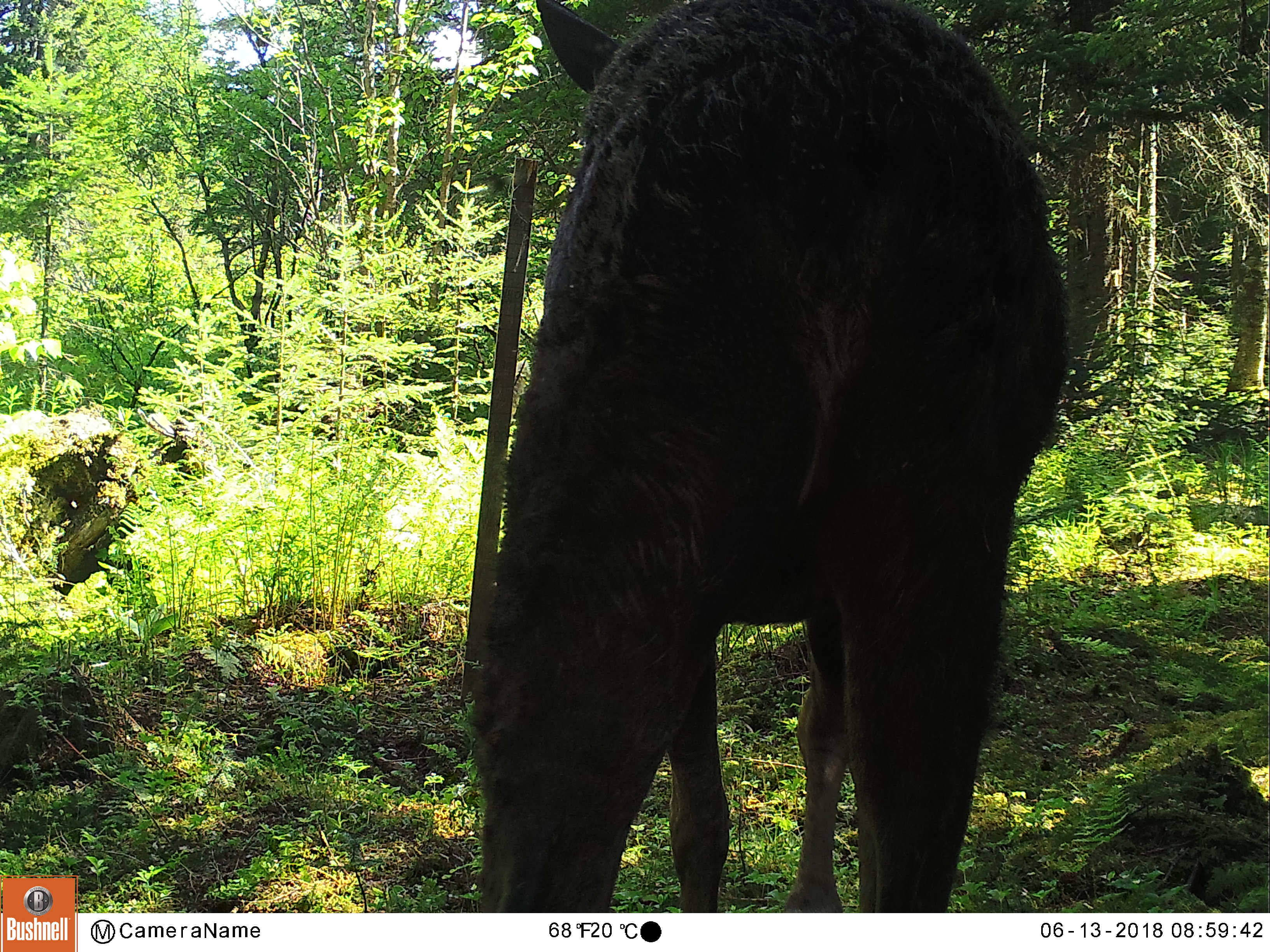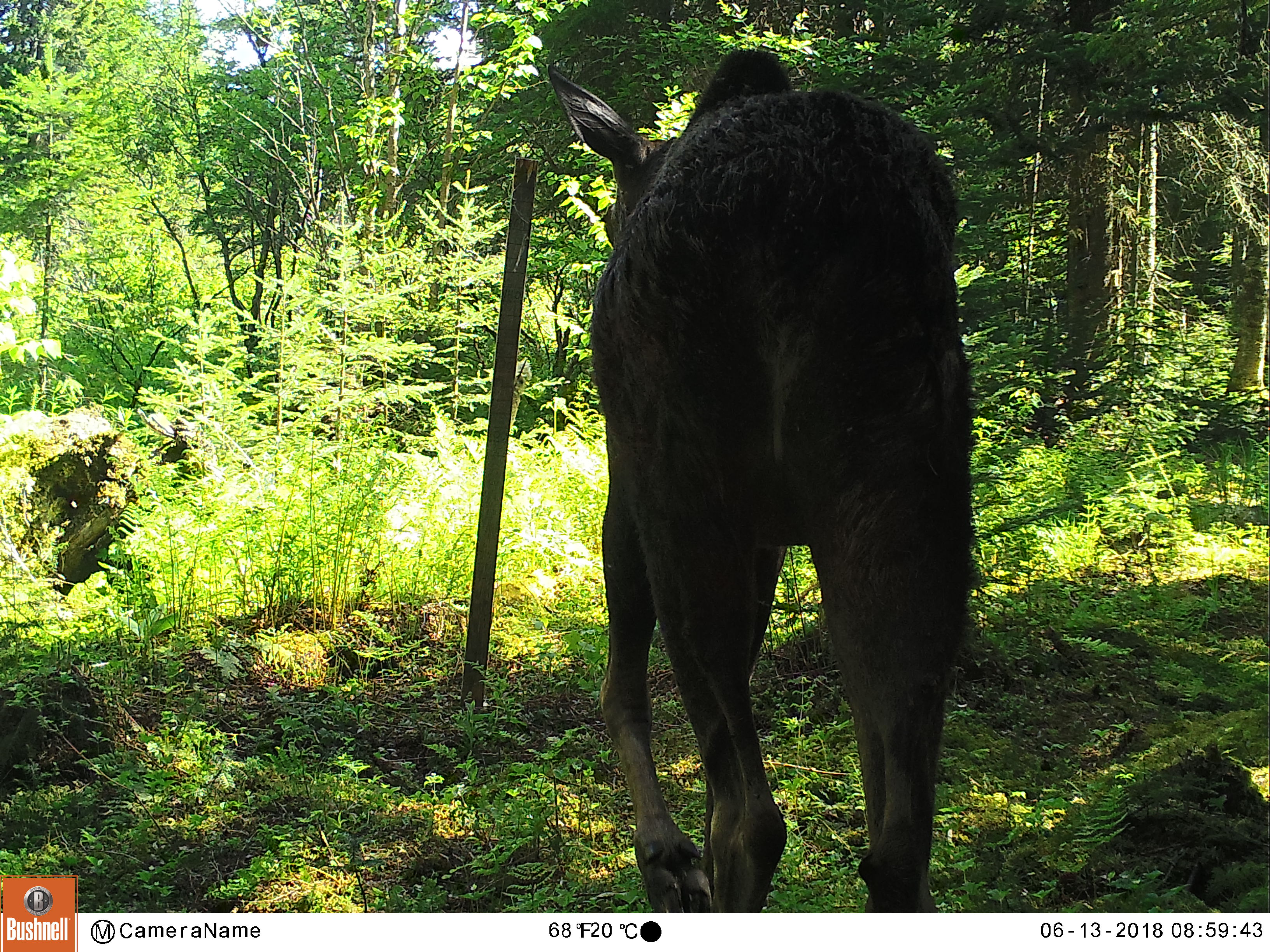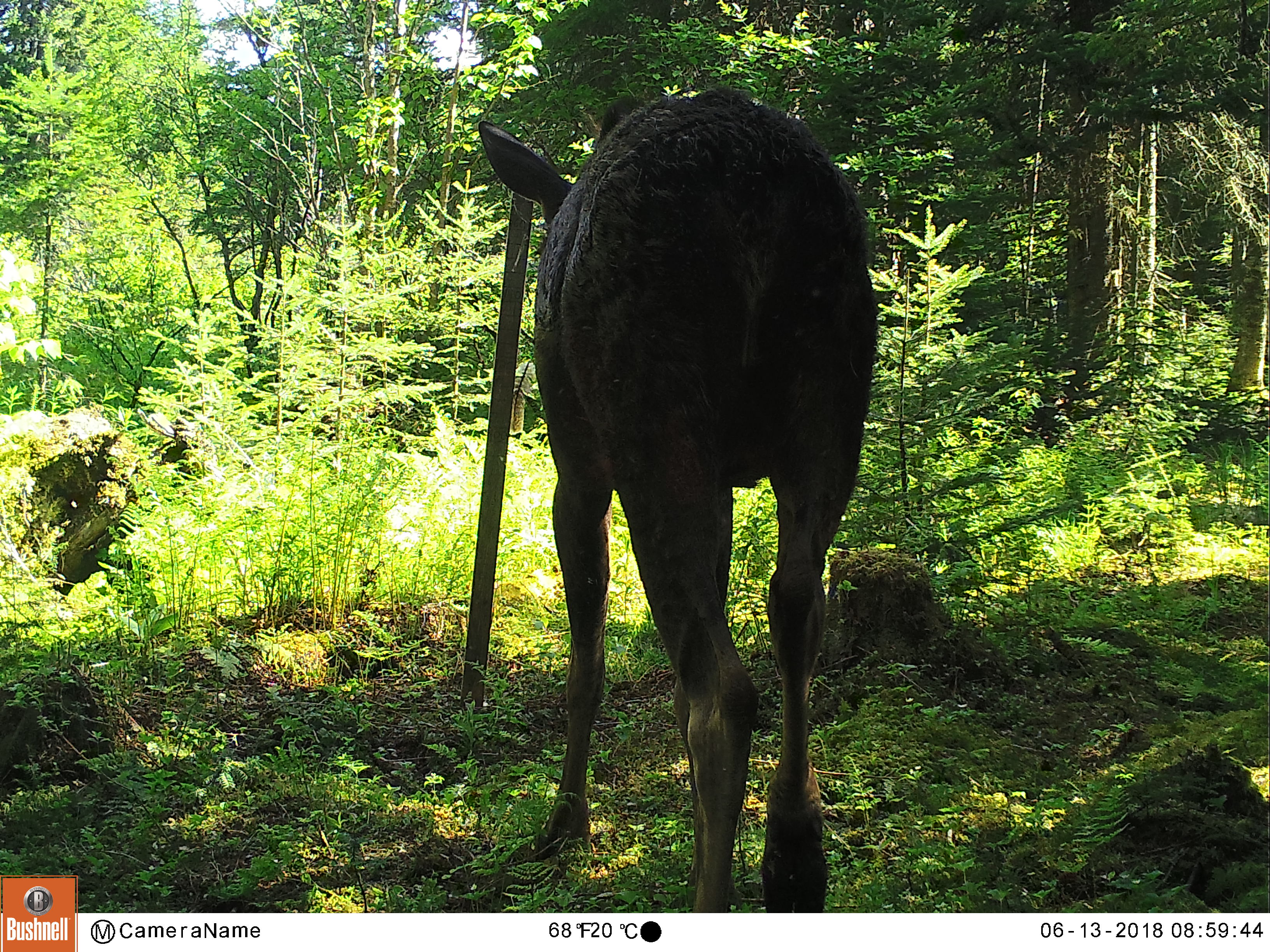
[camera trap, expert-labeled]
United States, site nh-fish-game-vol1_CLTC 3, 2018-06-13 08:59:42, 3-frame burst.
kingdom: Animalia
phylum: Chordata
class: Mammalia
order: Artiodactyla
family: Cervidae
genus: Alces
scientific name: Alces alces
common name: moose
Moose (Alces alces).